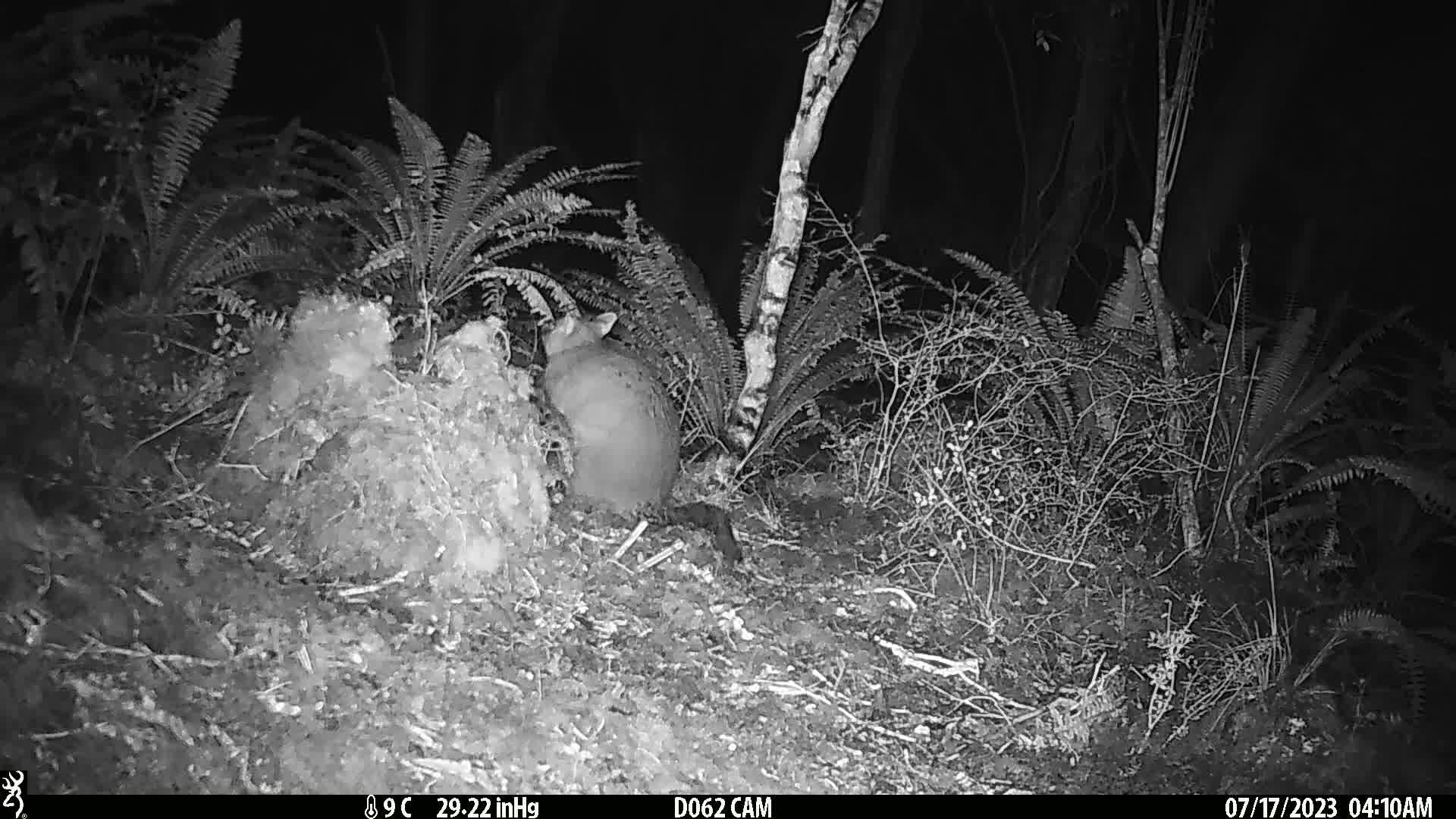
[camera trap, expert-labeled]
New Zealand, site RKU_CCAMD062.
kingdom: Animalia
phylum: Chordata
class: Mammalia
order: Diprotodontia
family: Phalangeridae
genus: Trichosurus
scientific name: Trichosurus vulpecula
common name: common brushtail possum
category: possum